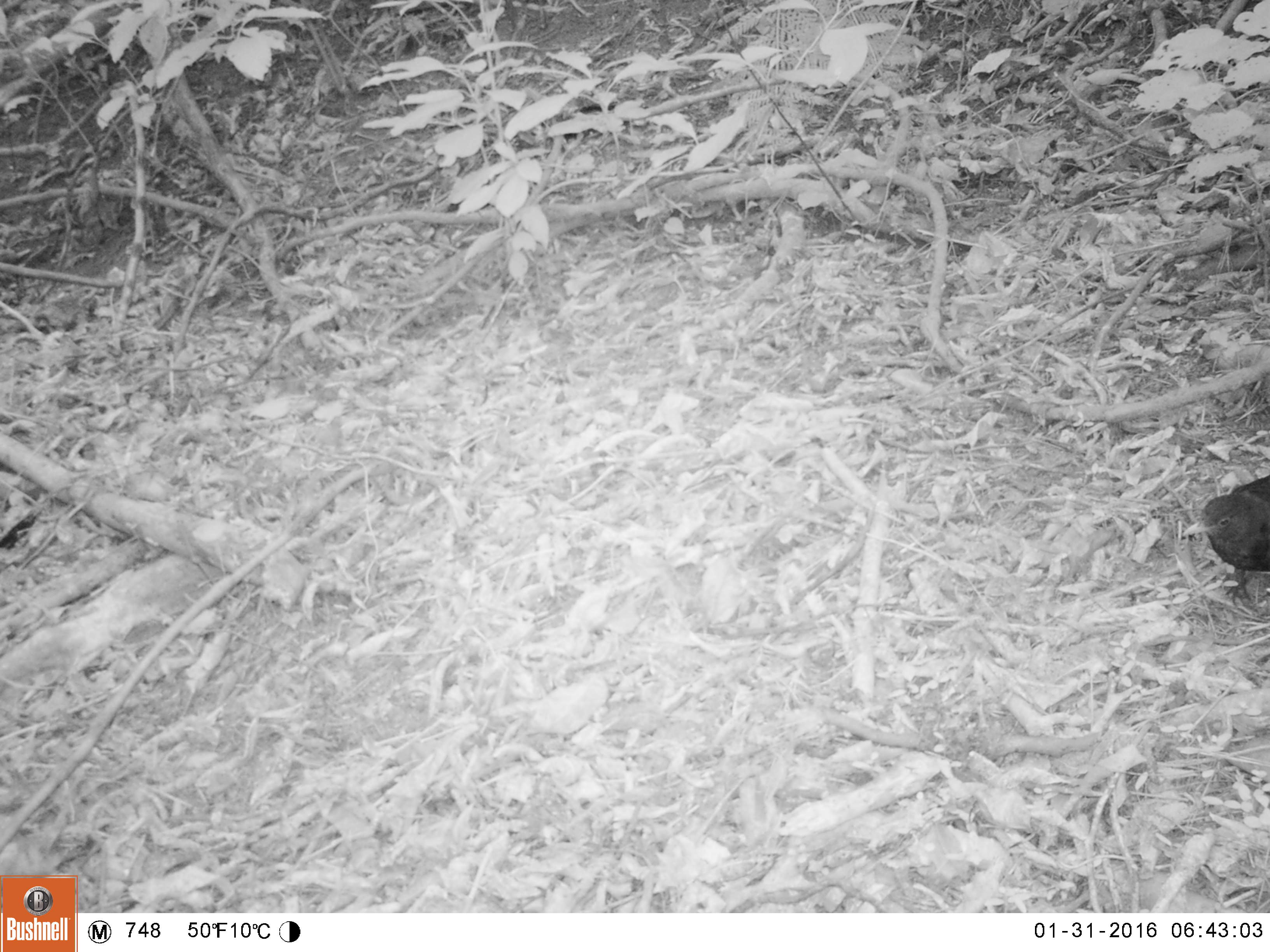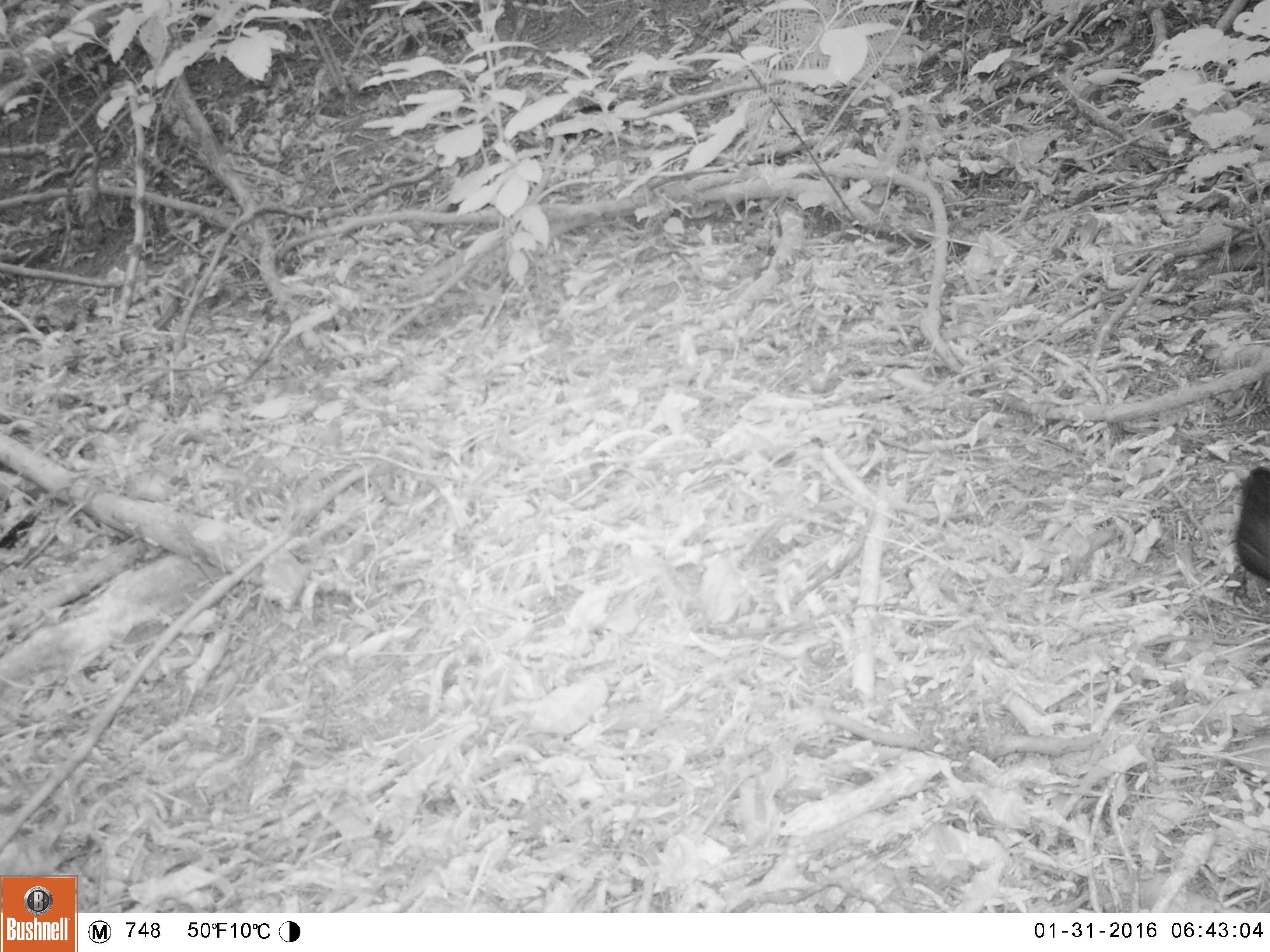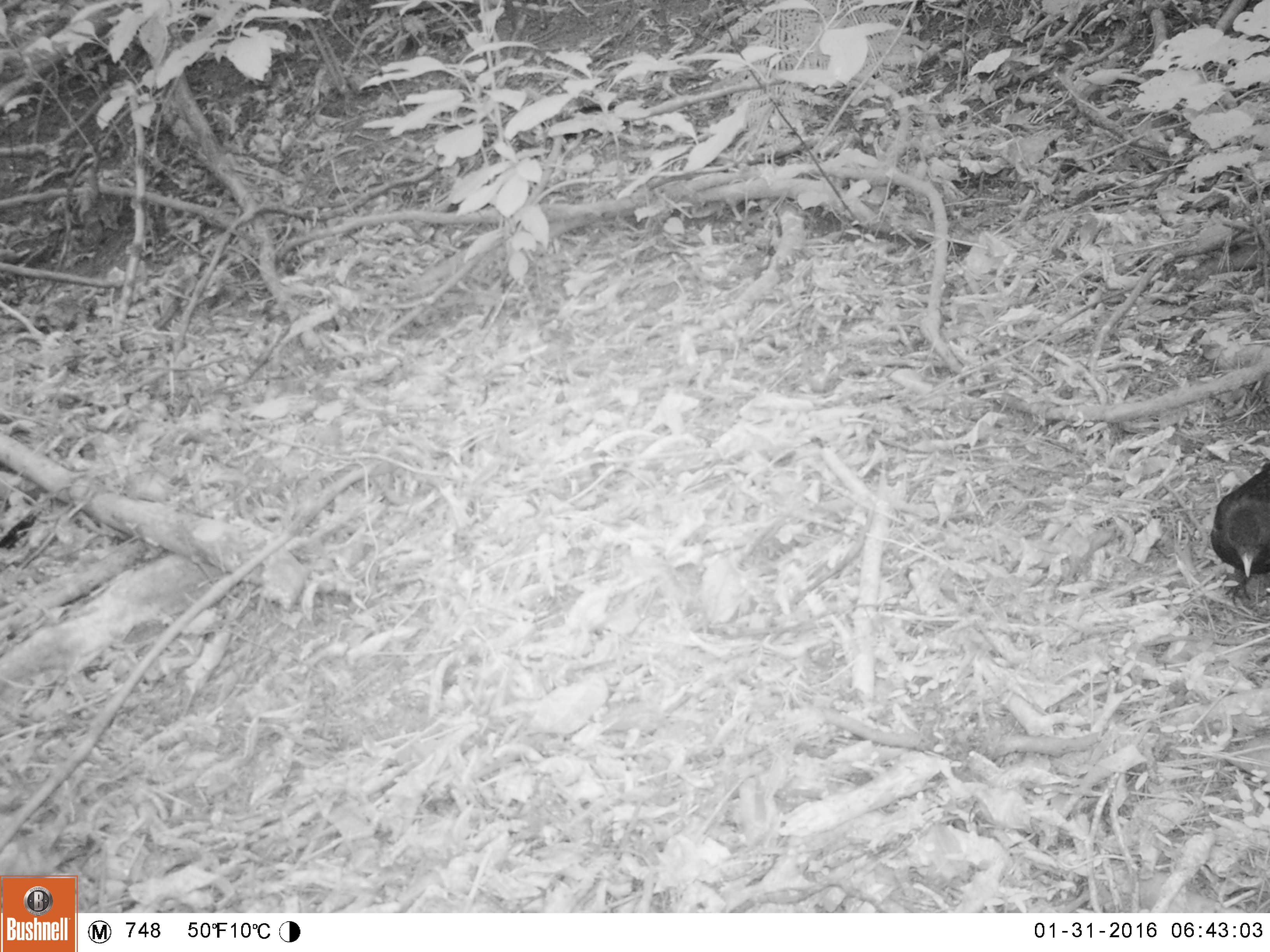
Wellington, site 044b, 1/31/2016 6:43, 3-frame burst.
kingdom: Animalia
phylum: Chordata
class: Aves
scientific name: Aves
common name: bird